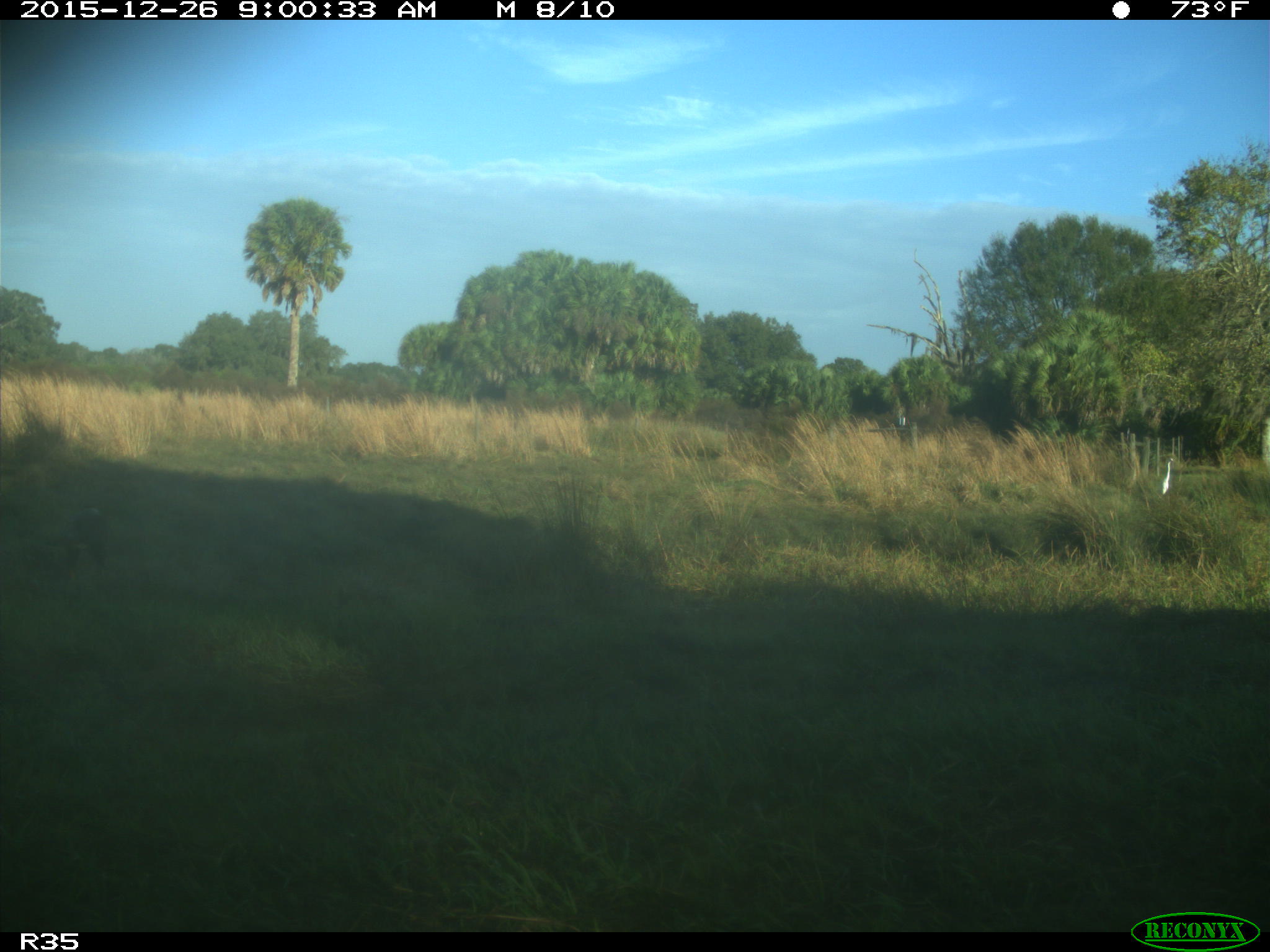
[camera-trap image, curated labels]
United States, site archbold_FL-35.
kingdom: Animalia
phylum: Chordata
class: Aves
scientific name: Aves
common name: birds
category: unidentified bird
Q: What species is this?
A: Unidentified bird (birds) (Aves).